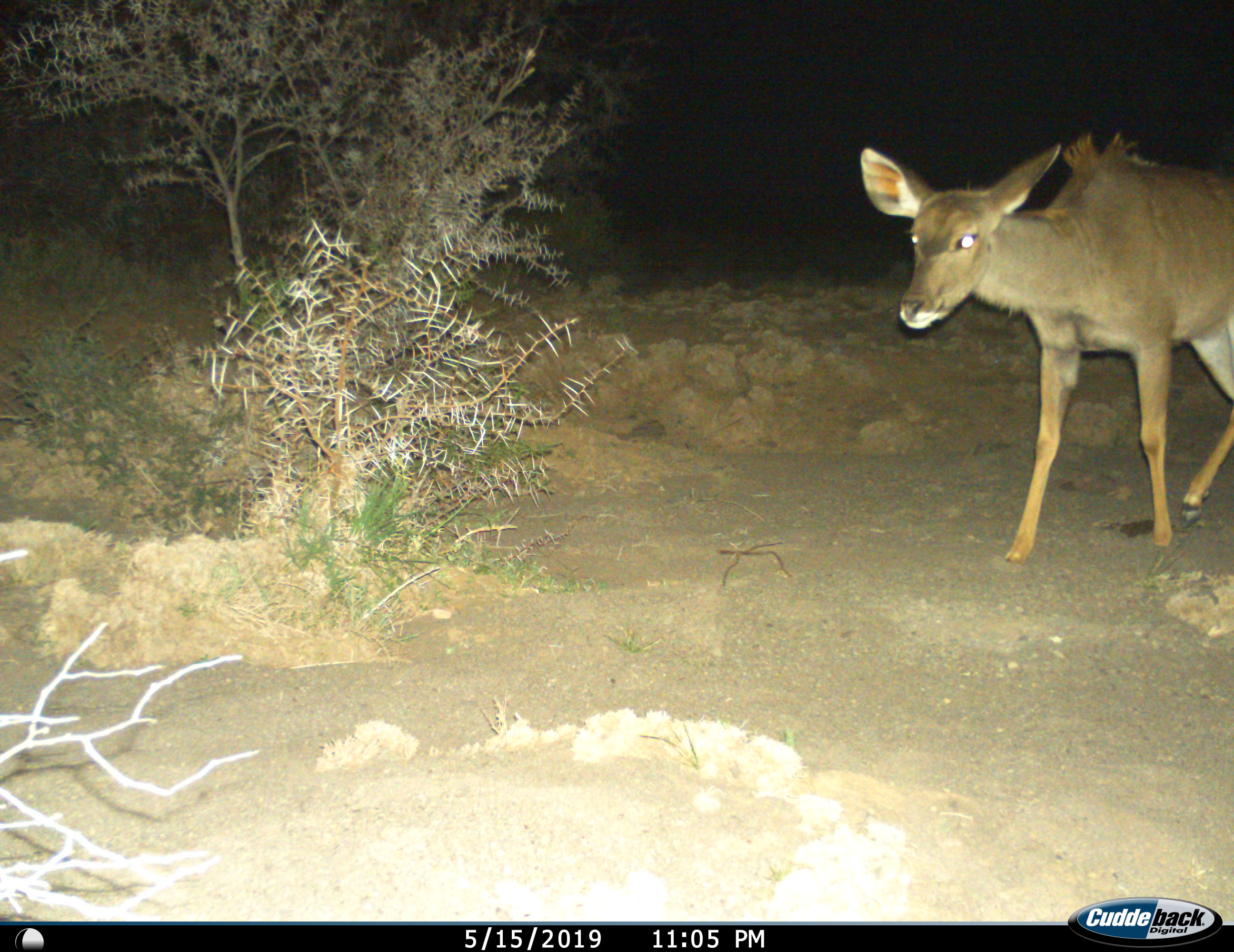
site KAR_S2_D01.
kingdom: Animalia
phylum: Chordata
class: Mammalia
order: Artiodactyla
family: Bovidae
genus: Tragelaphus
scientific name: Tragelaphus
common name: kudu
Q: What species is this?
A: Kudu (Tragelaphus).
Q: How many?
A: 1.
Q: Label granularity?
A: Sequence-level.